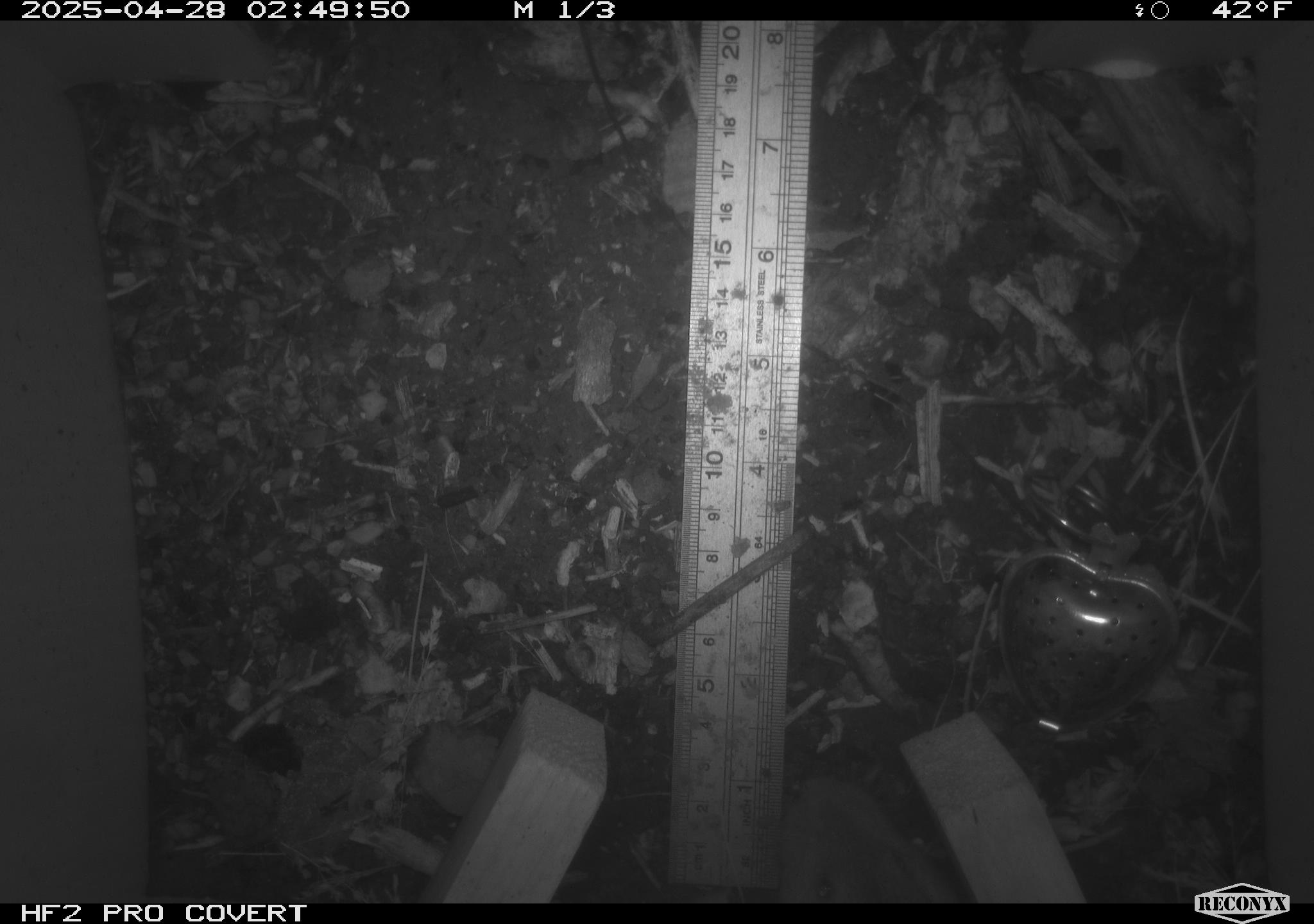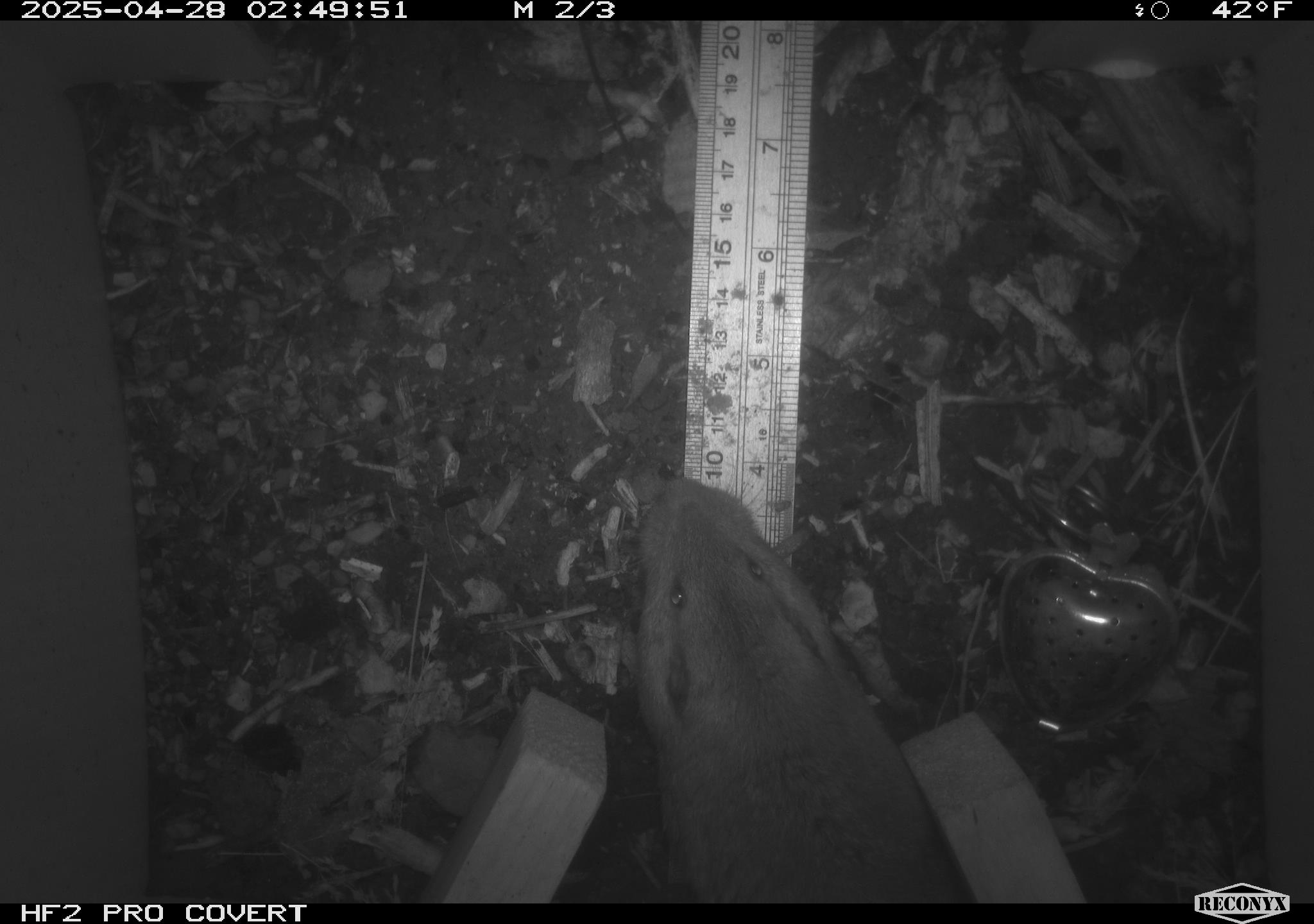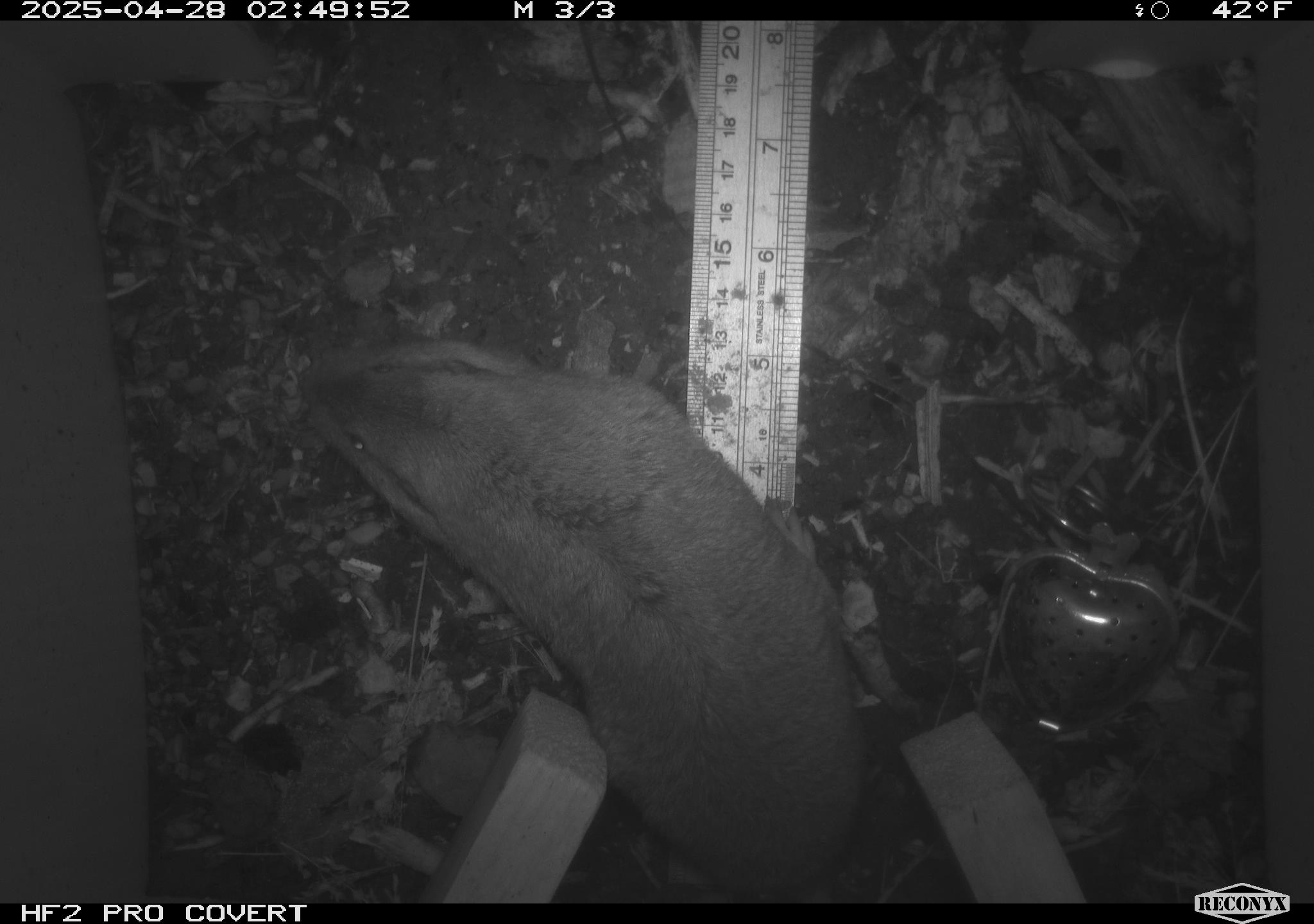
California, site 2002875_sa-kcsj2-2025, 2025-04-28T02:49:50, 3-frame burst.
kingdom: Animalia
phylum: Chordata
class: Mammalia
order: Rodentia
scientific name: Rodentia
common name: rodent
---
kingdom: Animalia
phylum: Chordata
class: Mammalia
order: Rodentia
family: Geomyidae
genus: Thomomys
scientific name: Thomomys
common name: smooth-toothed pocket gophers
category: thomomys species